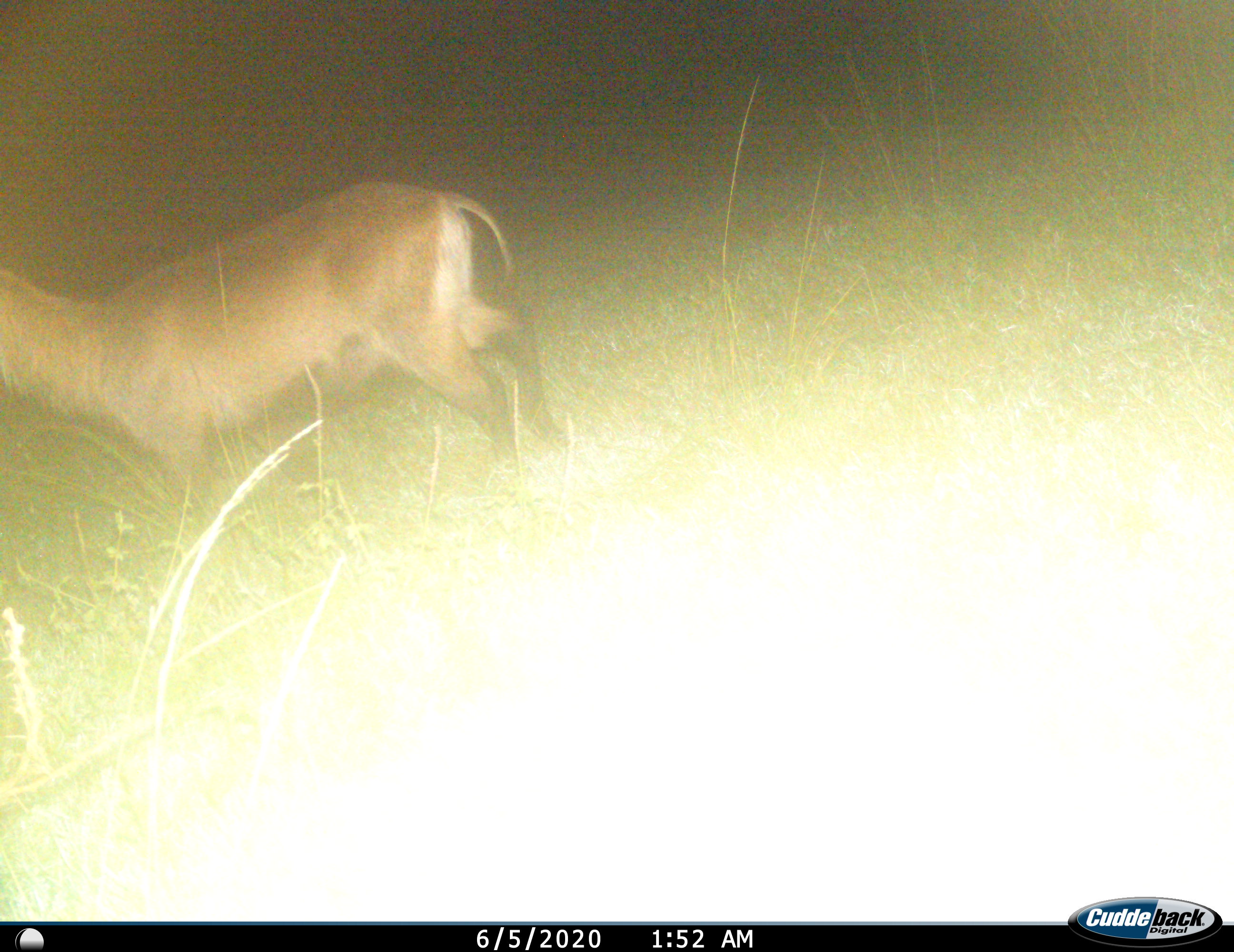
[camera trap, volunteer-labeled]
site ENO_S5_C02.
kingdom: Animalia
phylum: Chordata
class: Mammalia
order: Artiodactyla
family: Bovidae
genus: Kobus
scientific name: Kobus ellipsiprymnus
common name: waterbuck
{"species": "waterbuck (Kobus ellipsiprymnus)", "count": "1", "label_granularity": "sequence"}